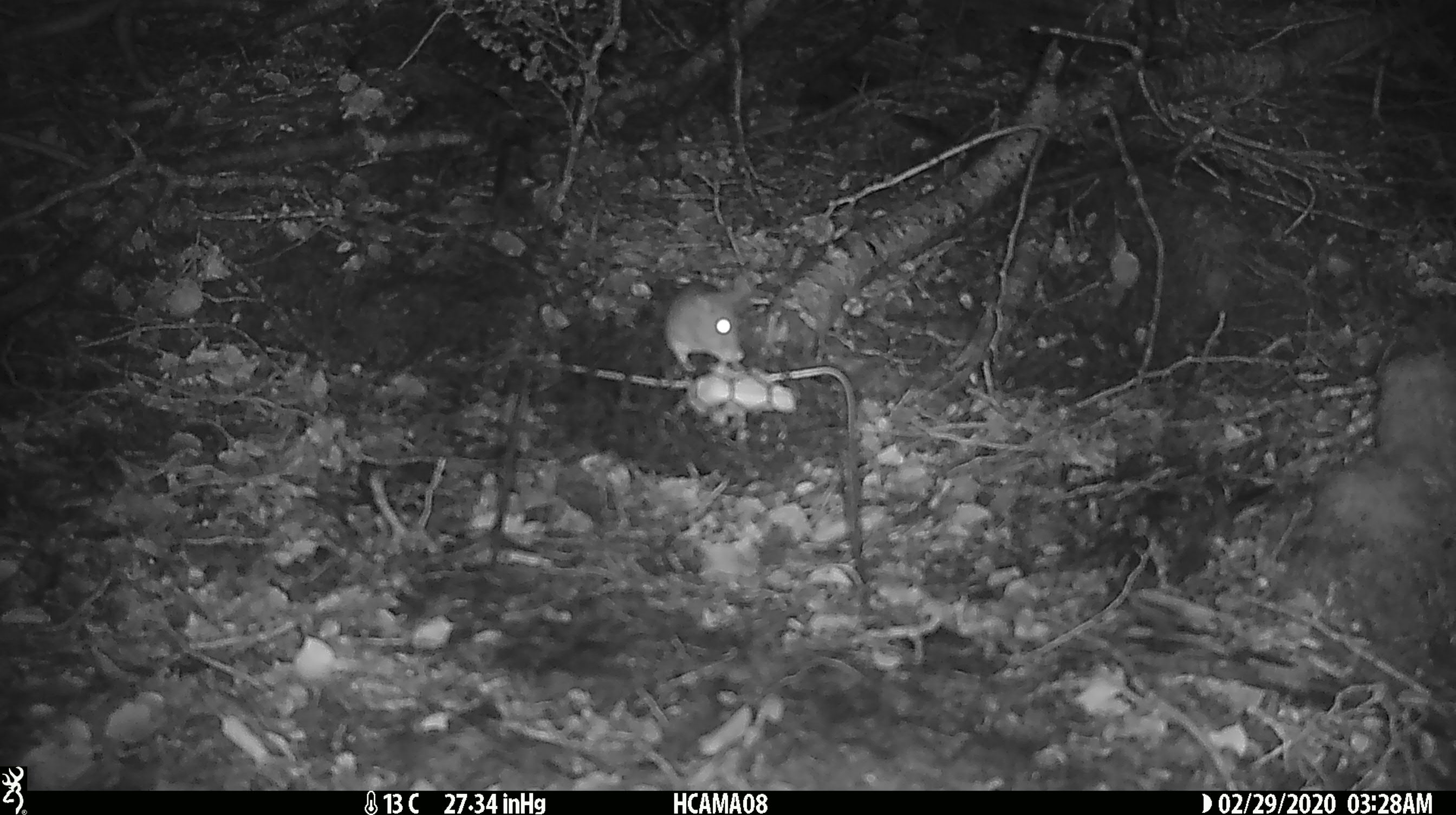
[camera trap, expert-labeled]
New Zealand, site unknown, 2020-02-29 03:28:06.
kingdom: Animalia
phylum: Chordata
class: Mammalia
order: Rodentia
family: Muridae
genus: Mus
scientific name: Mus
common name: mouse